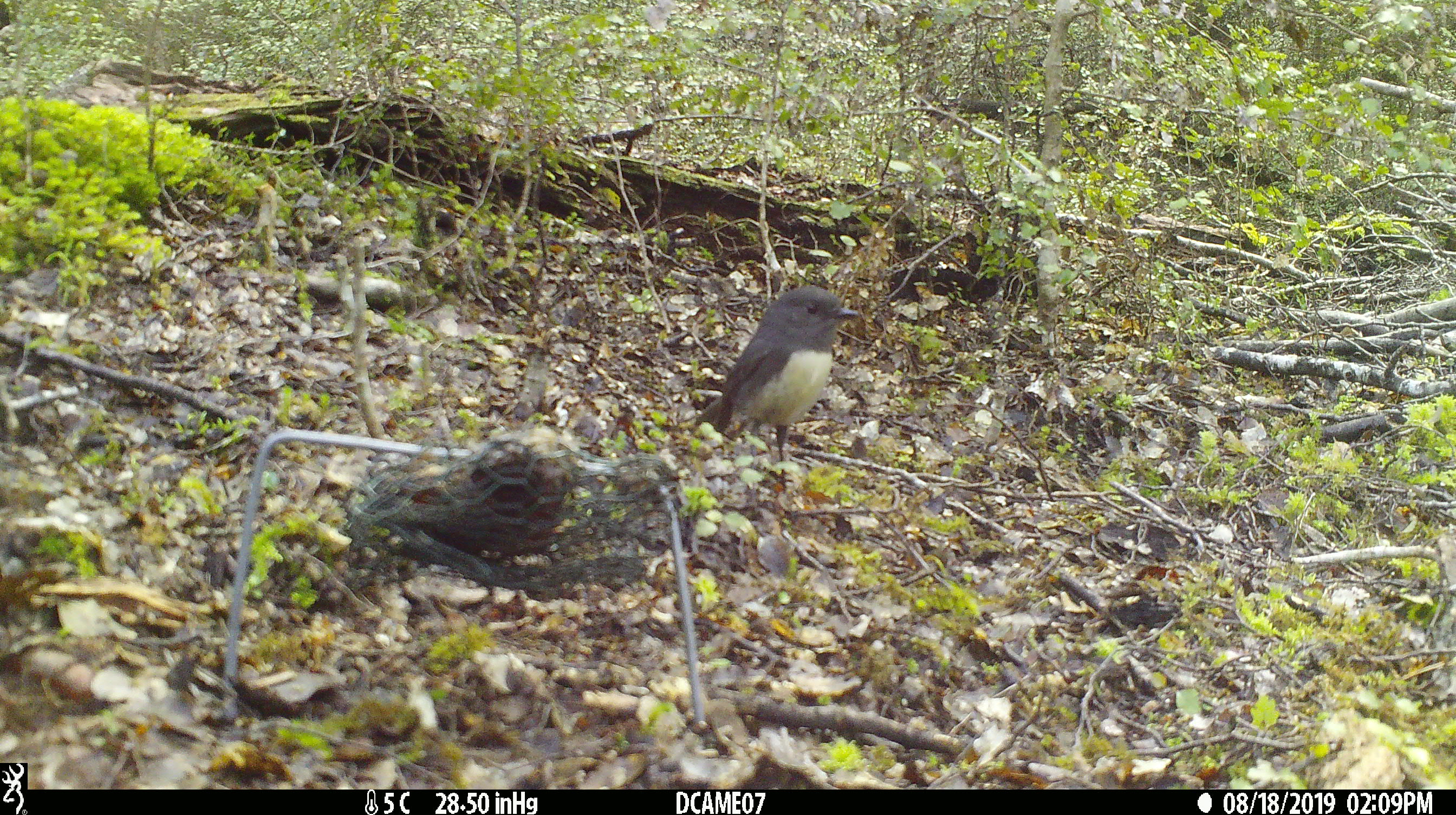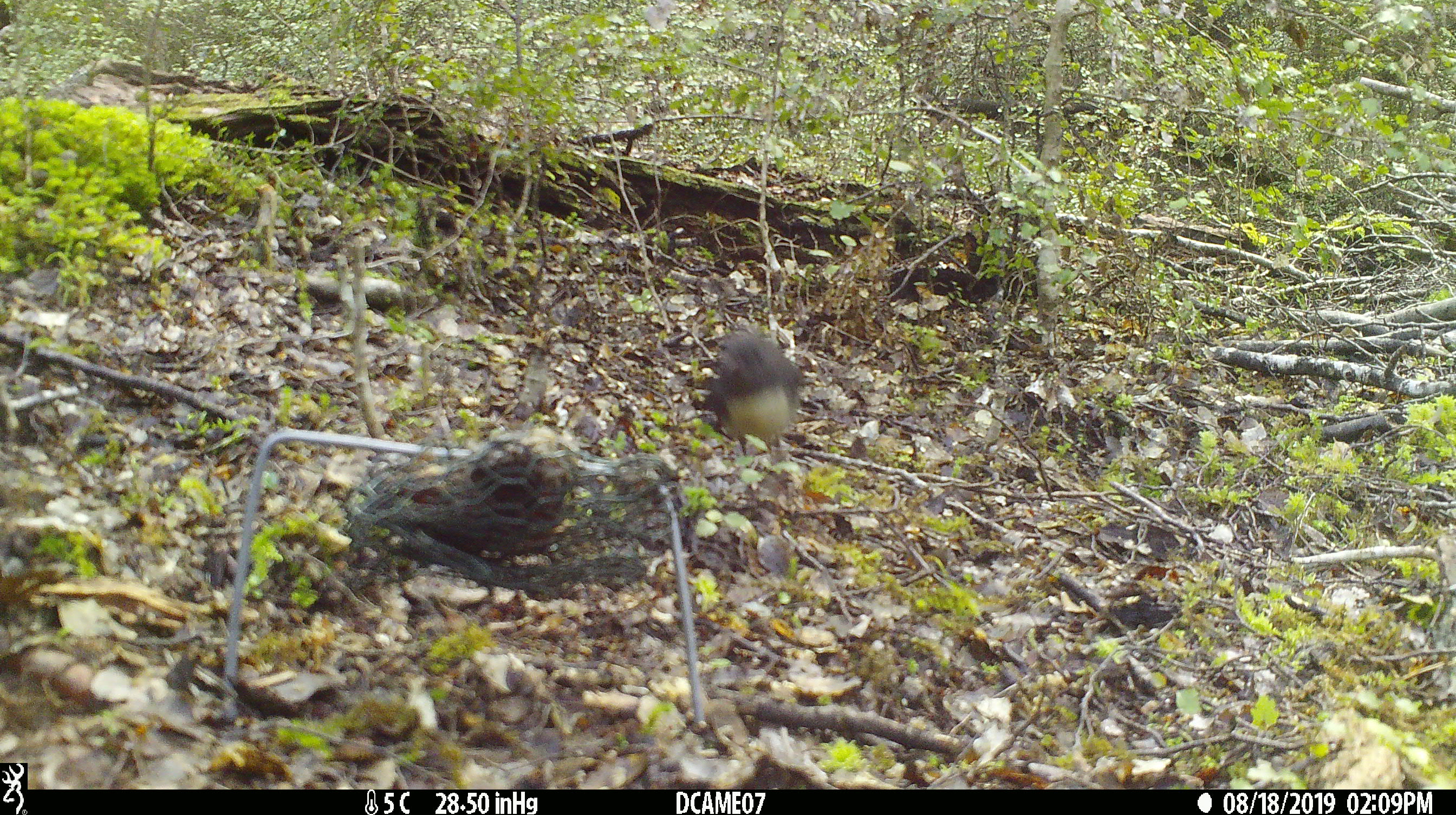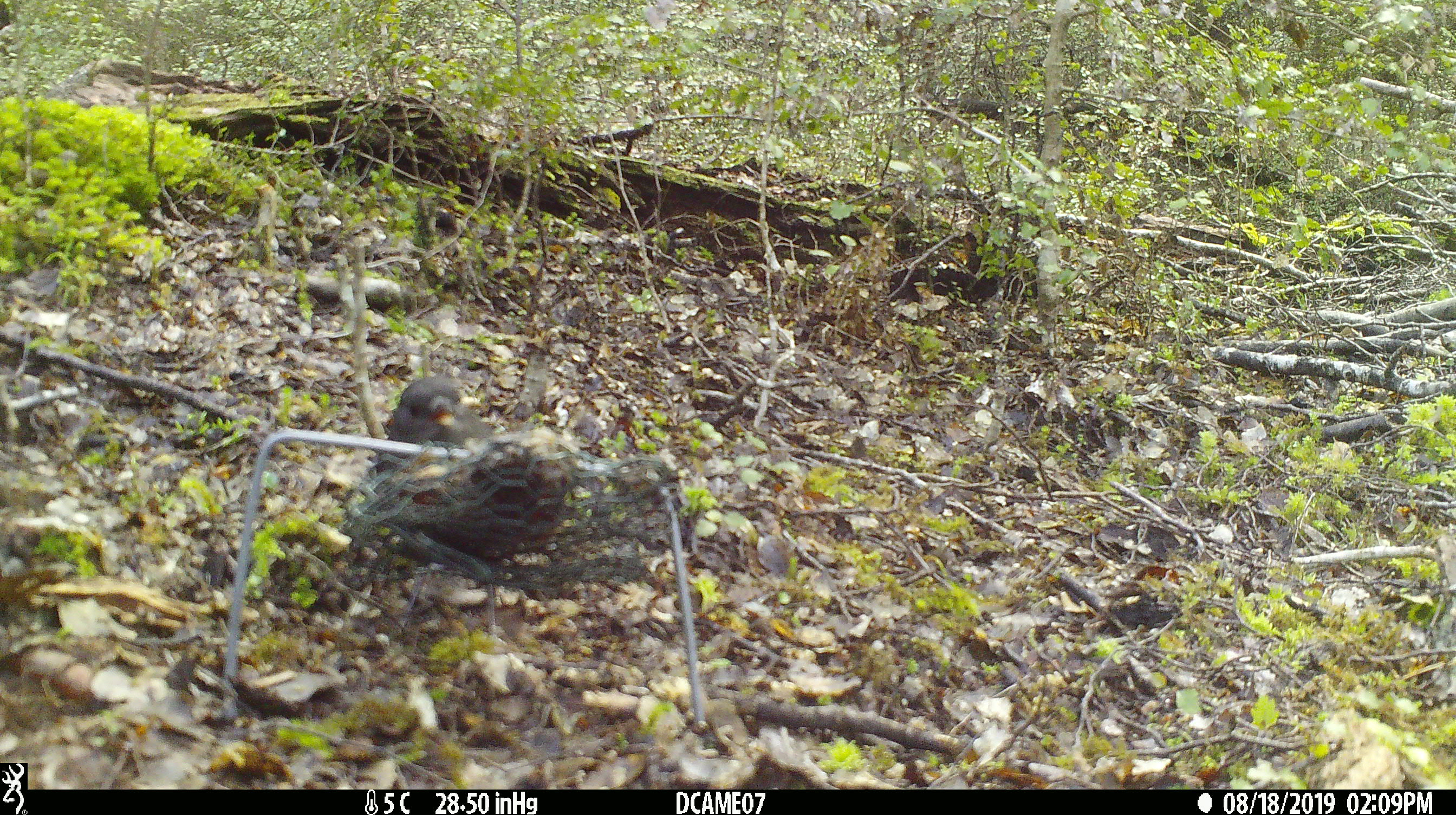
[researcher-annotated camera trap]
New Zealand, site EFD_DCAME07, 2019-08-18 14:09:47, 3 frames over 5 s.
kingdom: Animalia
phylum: Chordata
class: Aves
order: Passeriformes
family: Petroicidae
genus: Petroica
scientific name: Petroica australis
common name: new zealand robin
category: robin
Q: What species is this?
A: Robin (new zealand robin) (Petroica australis).